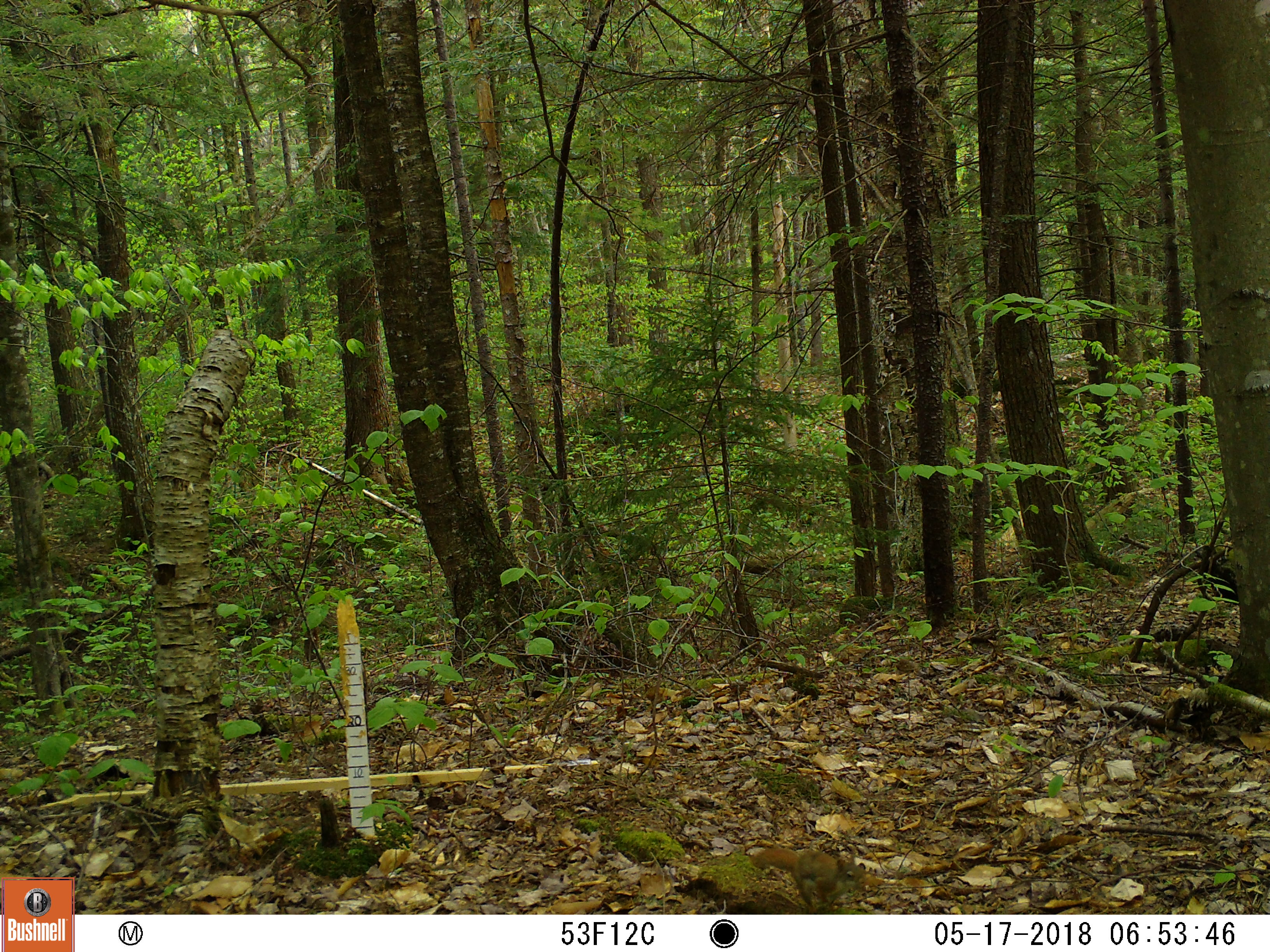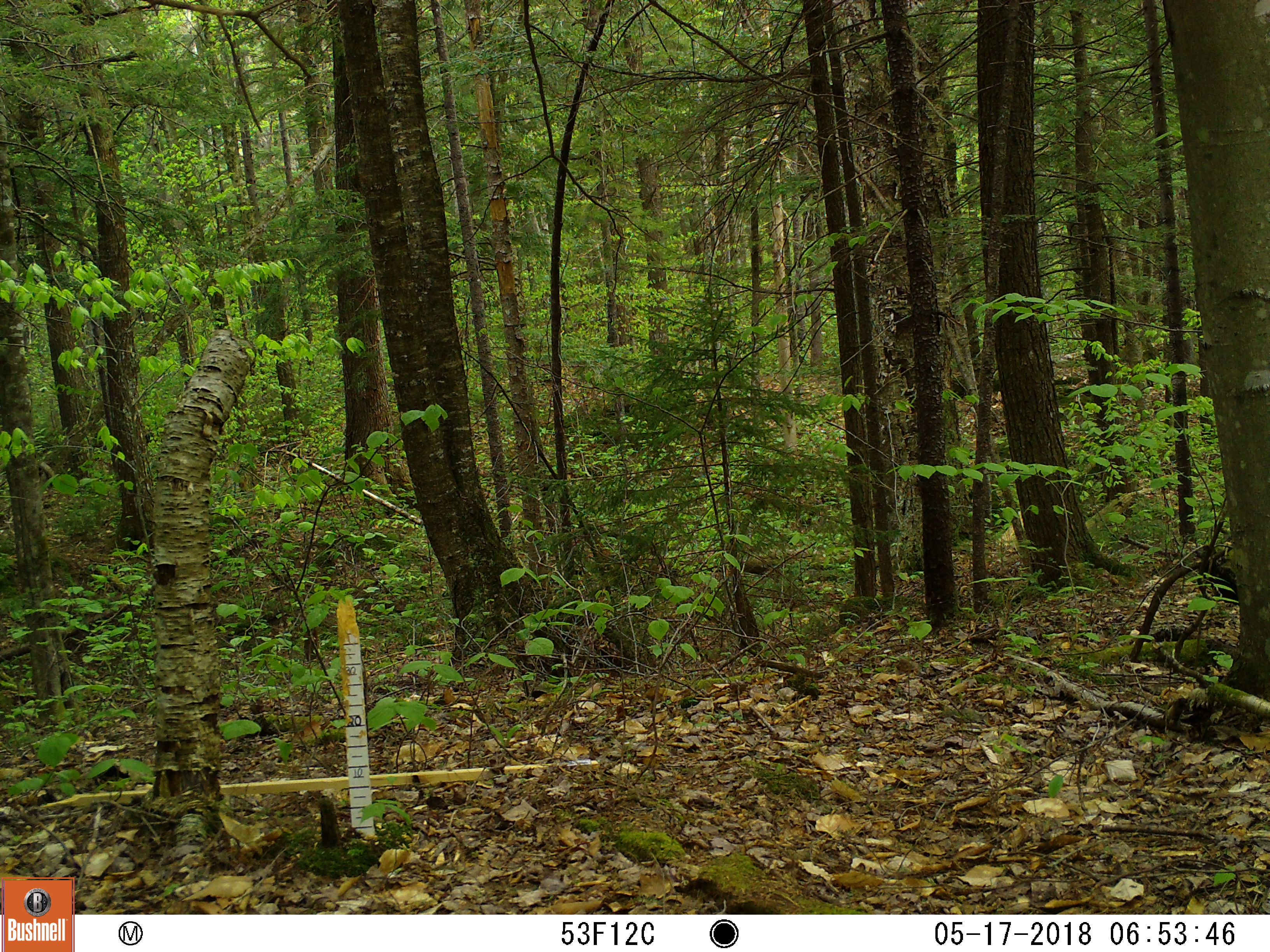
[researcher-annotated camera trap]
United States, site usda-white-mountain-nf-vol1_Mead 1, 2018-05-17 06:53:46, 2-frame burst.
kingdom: Animalia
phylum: Chordata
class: Mammalia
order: Rodentia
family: Sciuridae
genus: Tamiasciurus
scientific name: Tamiasciurus hudsonicus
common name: red squirrel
Red squirrel (Tamiasciurus hudsonicus).